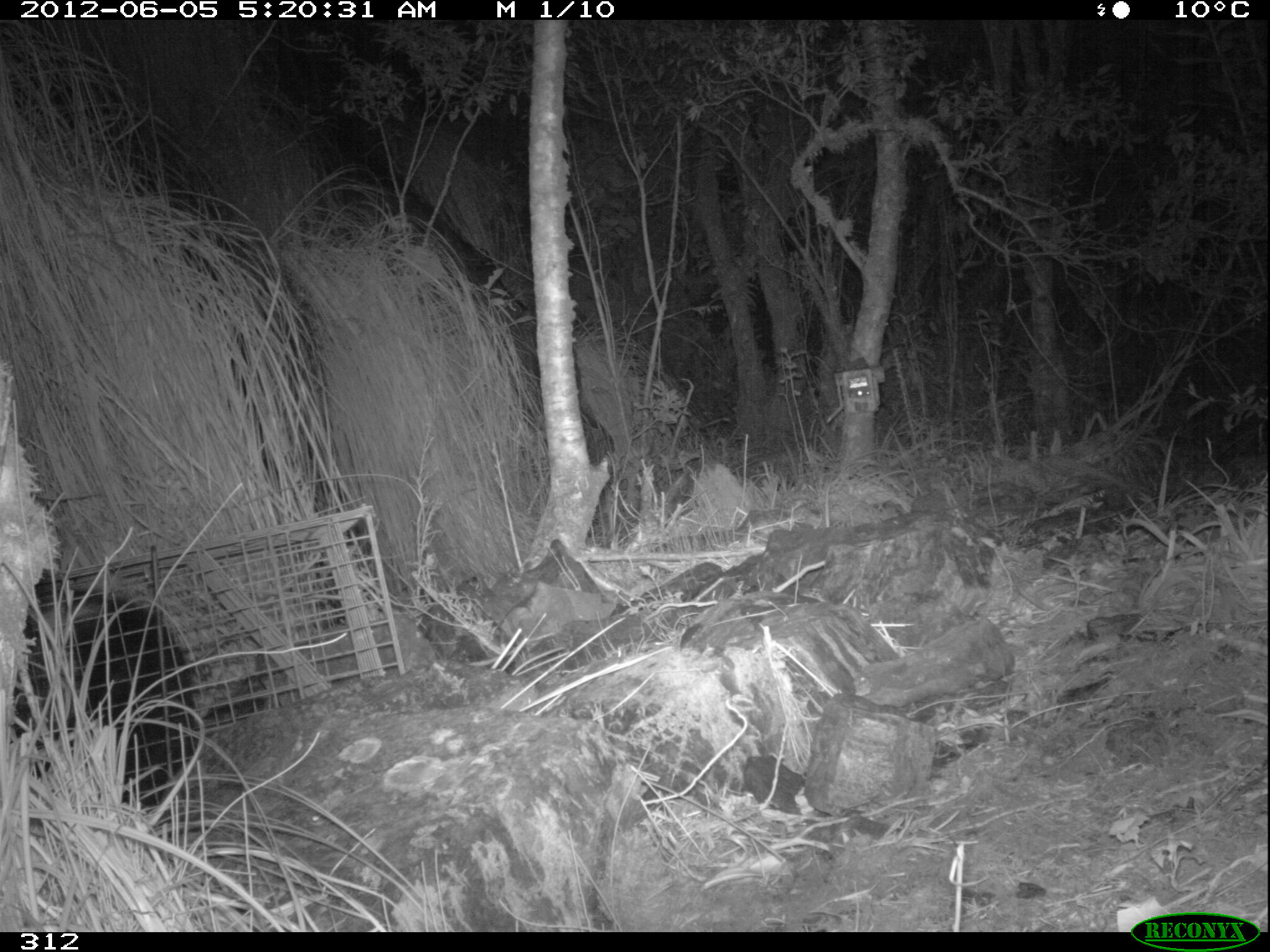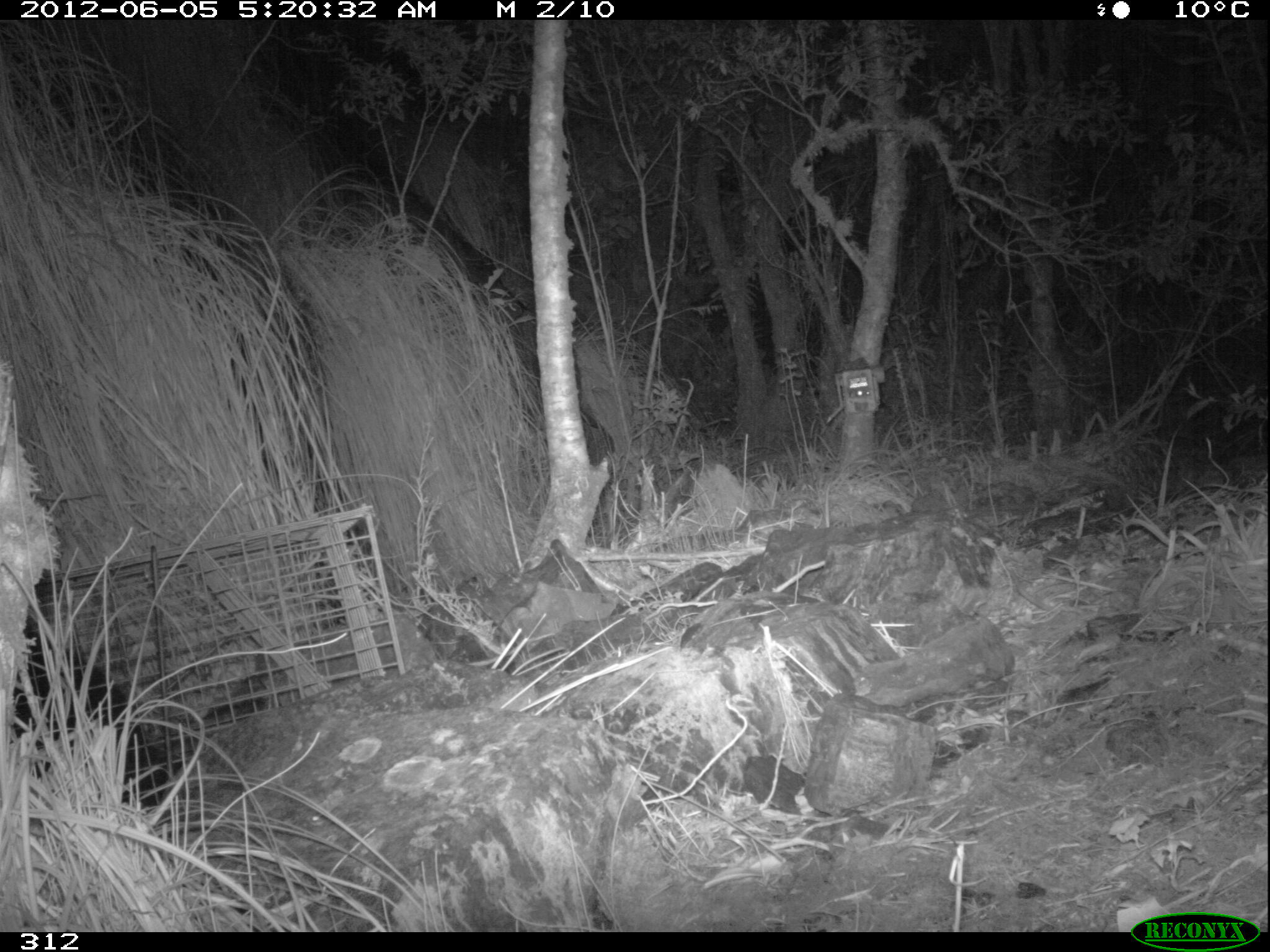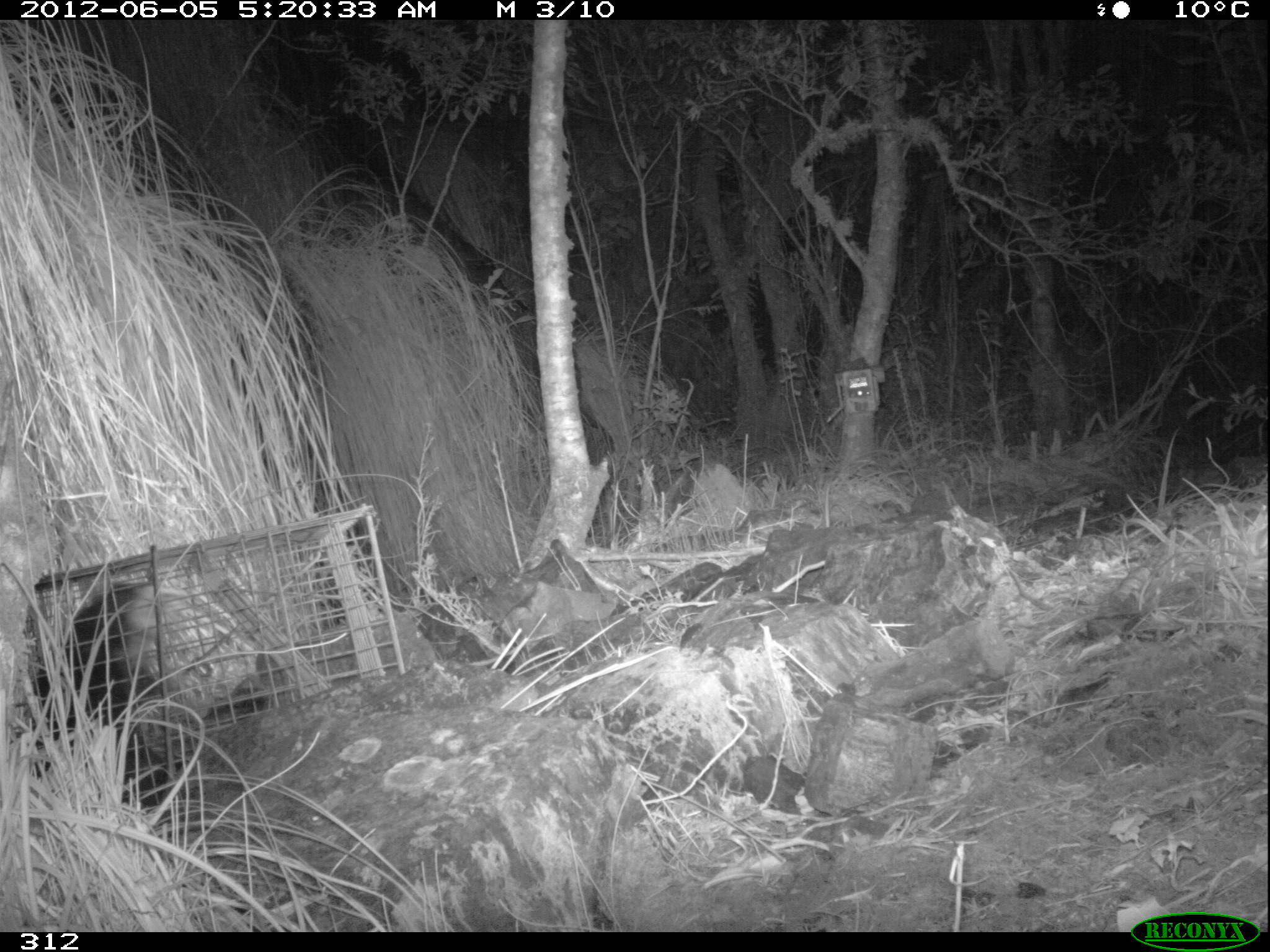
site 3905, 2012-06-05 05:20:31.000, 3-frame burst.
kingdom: Animalia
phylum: Chordata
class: Mammalia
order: Didelphimorphia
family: Didelphidae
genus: Didelphis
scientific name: Didelphis pernigra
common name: andean white-eared opossum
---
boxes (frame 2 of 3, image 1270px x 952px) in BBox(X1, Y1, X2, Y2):
didelphis pernigra: BBox(12, 618, 198, 813)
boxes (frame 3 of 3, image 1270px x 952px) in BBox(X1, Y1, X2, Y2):
didelphis pernigra: BBox(21, 579, 198, 811)